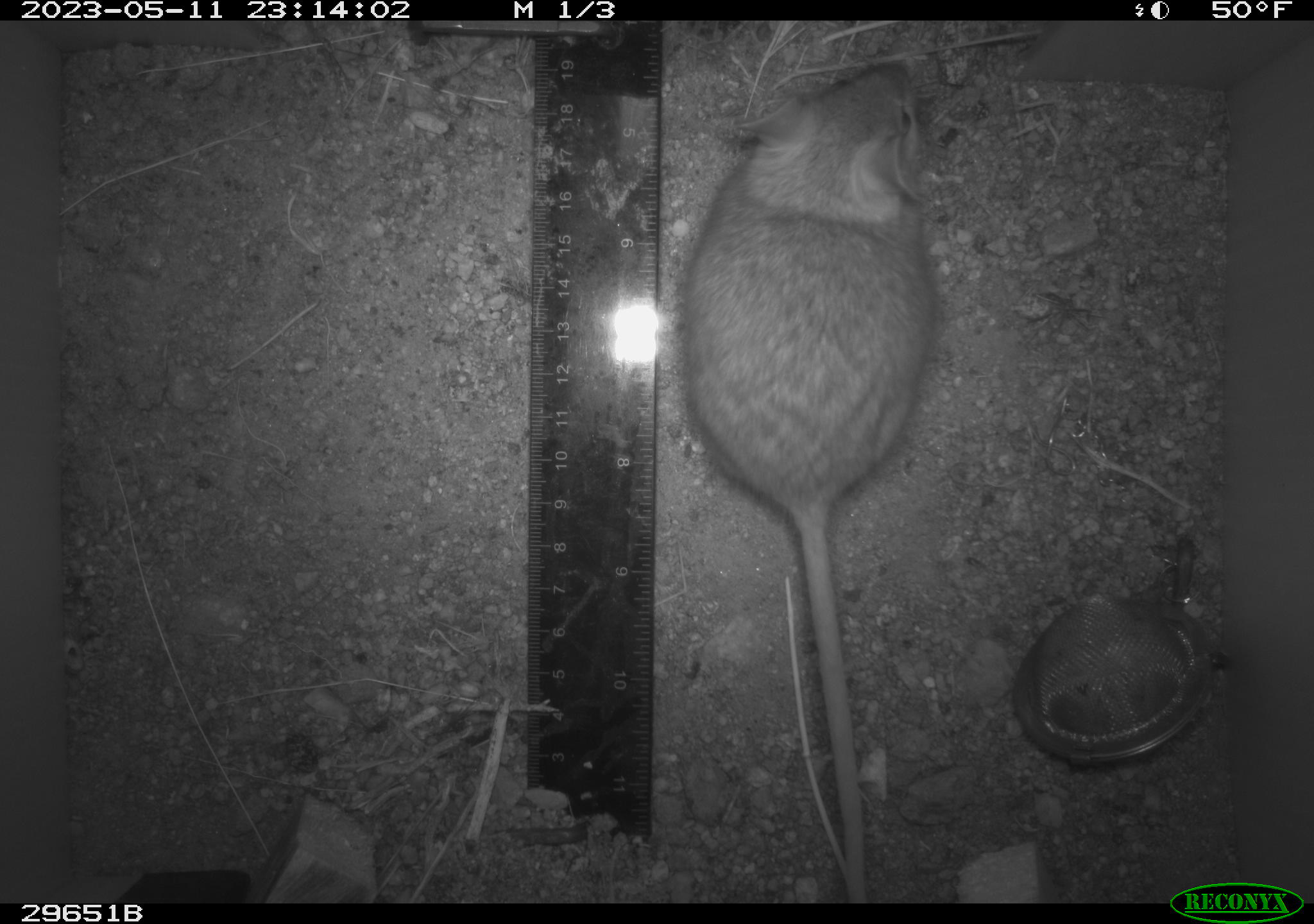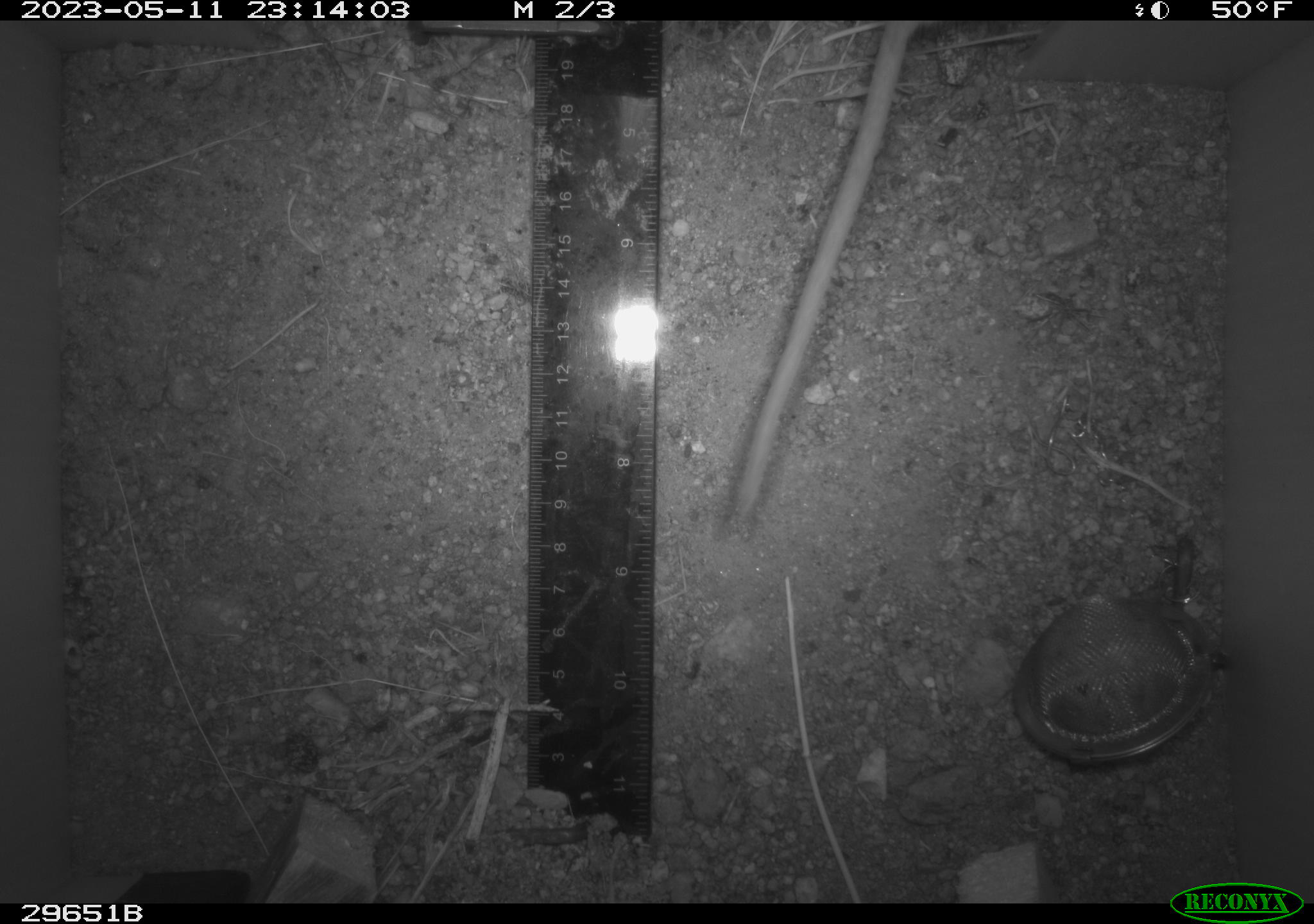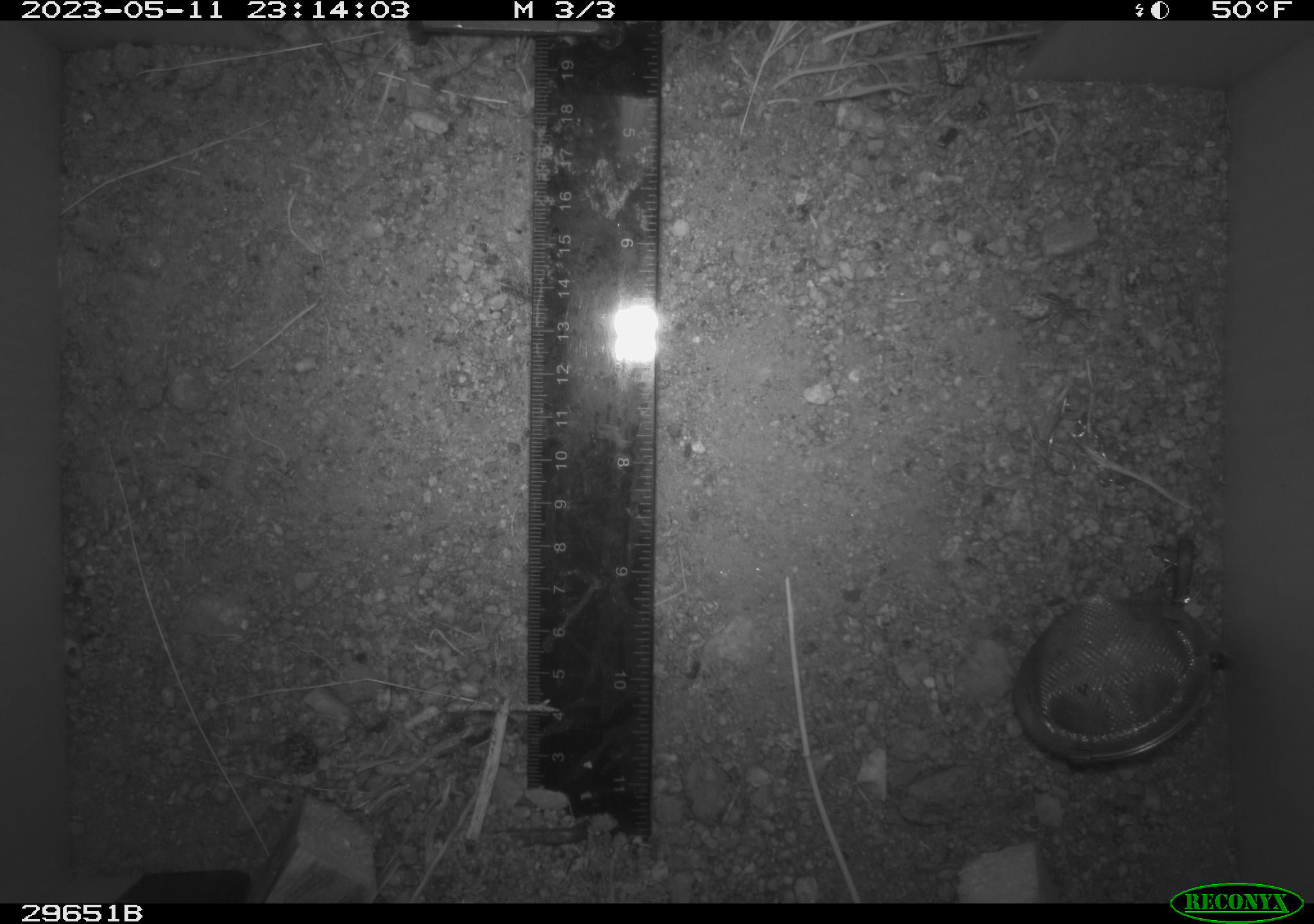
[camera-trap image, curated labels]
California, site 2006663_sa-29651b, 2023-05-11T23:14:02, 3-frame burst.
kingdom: Animalia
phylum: Chordata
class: Mammalia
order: Rodentia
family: Cricetidae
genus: Neotoma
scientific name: Neotoma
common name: pack rat or woodrat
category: neotoma species